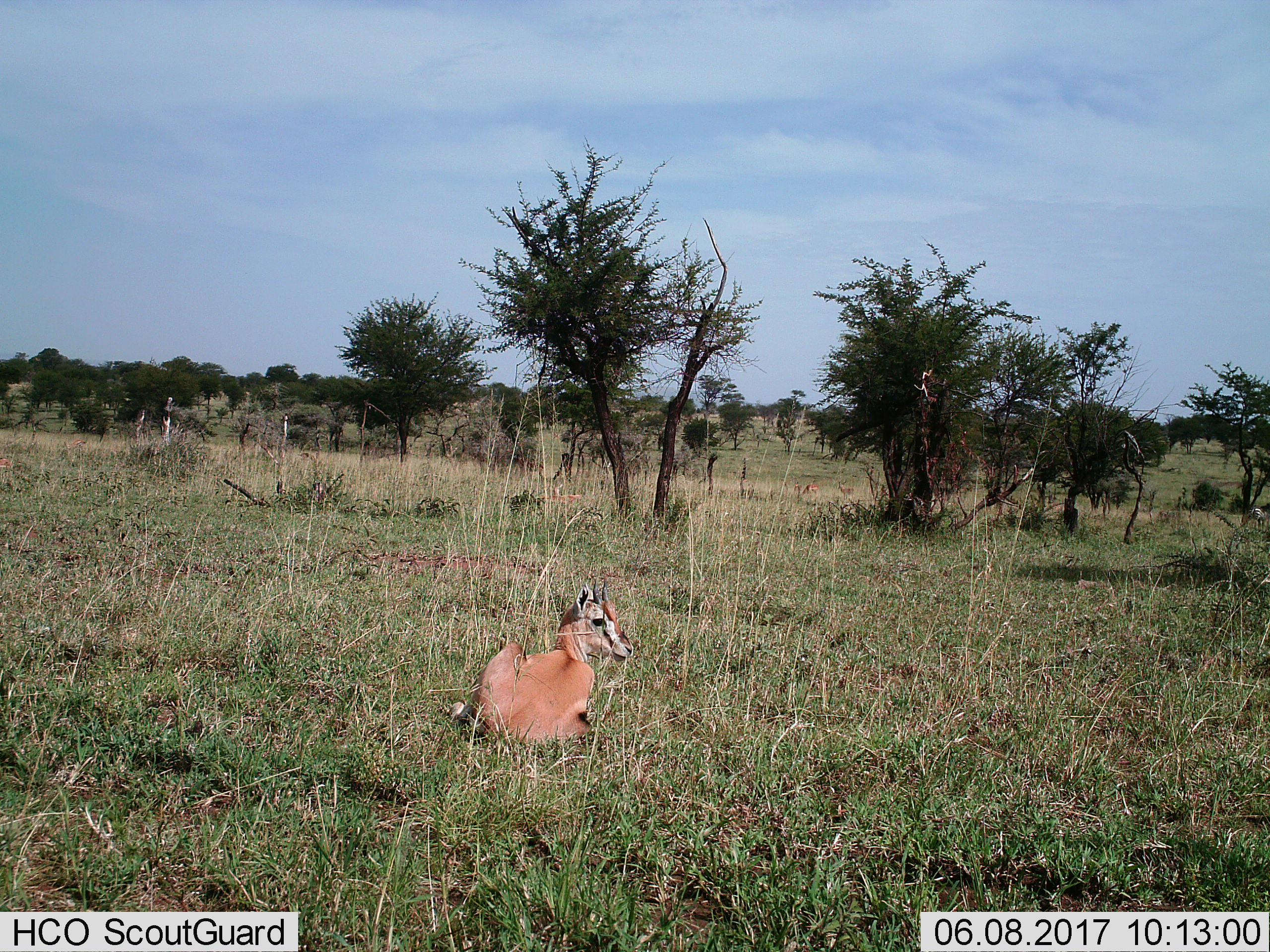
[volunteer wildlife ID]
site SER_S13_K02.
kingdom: Animalia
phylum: Chordata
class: Mammalia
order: Artiodactyla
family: Bovidae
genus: Eudorcas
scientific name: Eudorcas thomsonii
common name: thomson's gazelle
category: gazellethomsons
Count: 1.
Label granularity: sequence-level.